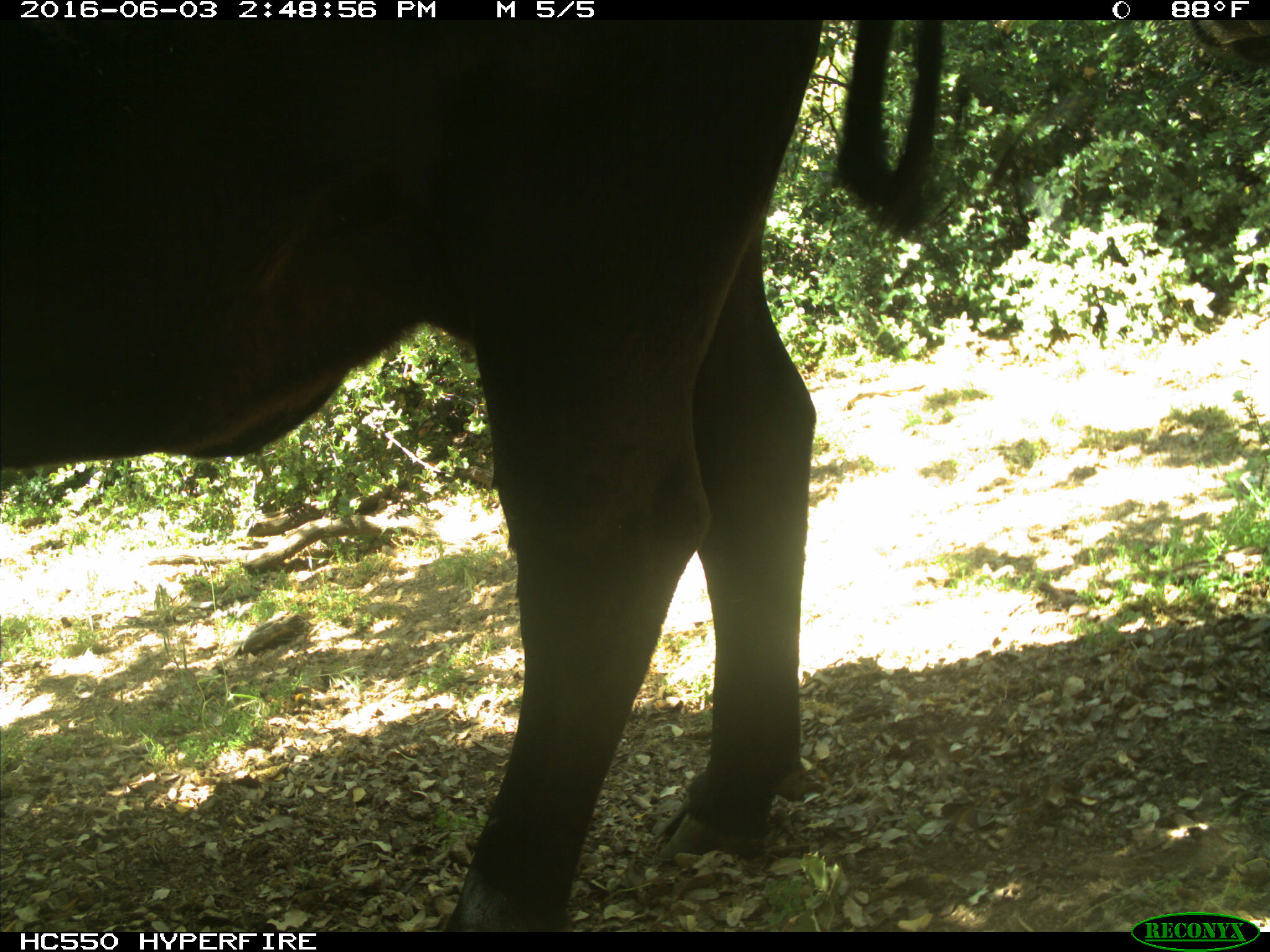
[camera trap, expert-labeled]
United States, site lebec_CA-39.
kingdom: Animalia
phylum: Chordata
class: Mammalia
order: Artiodactyla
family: Bovidae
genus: Bos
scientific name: Bos taurus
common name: domestic cow